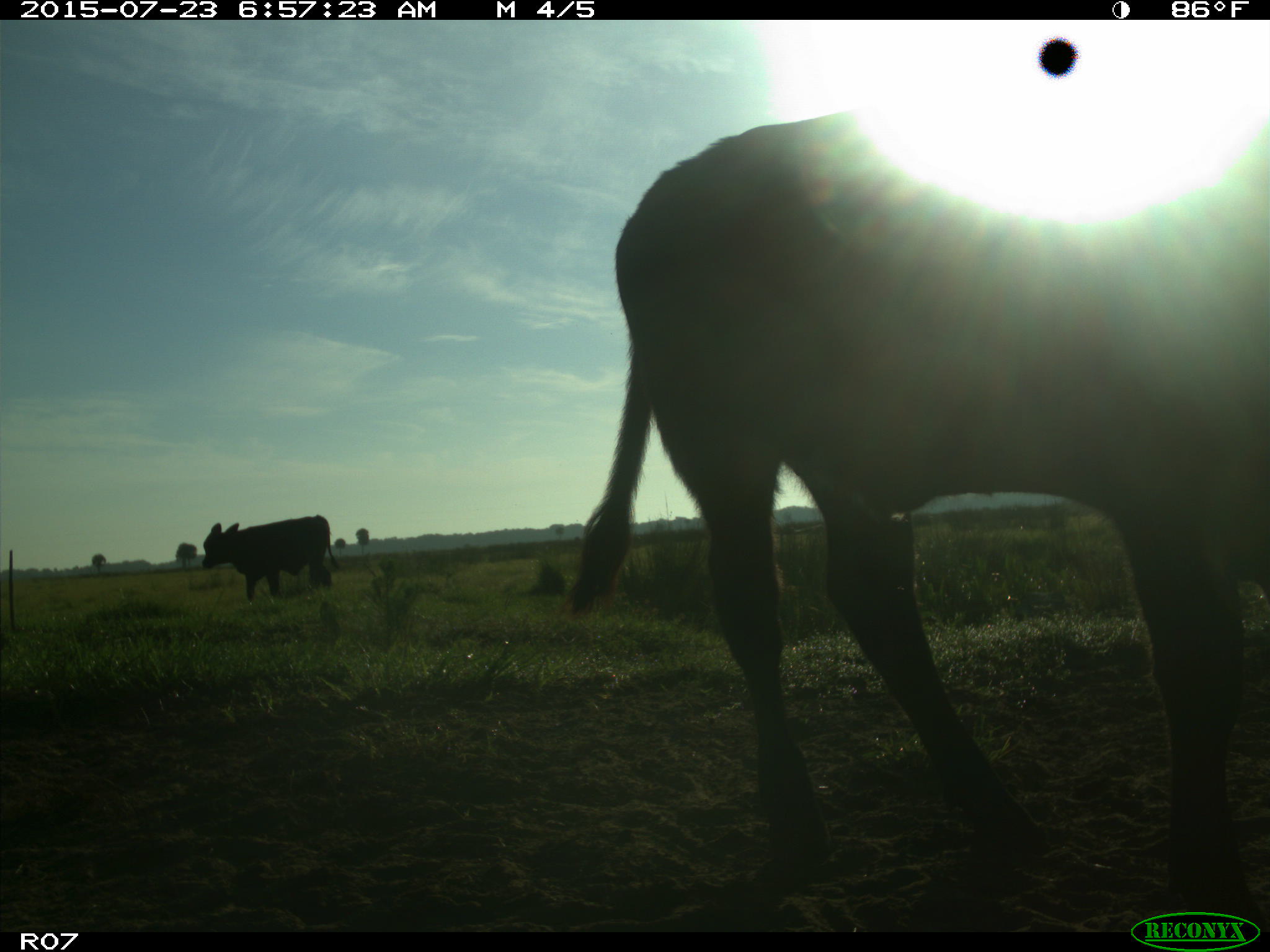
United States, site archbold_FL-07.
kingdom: Animalia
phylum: Chordata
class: Mammalia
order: Artiodactyla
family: Bovidae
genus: Bos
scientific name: Bos taurus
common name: domestic cow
Bos taurus (domestic cow).